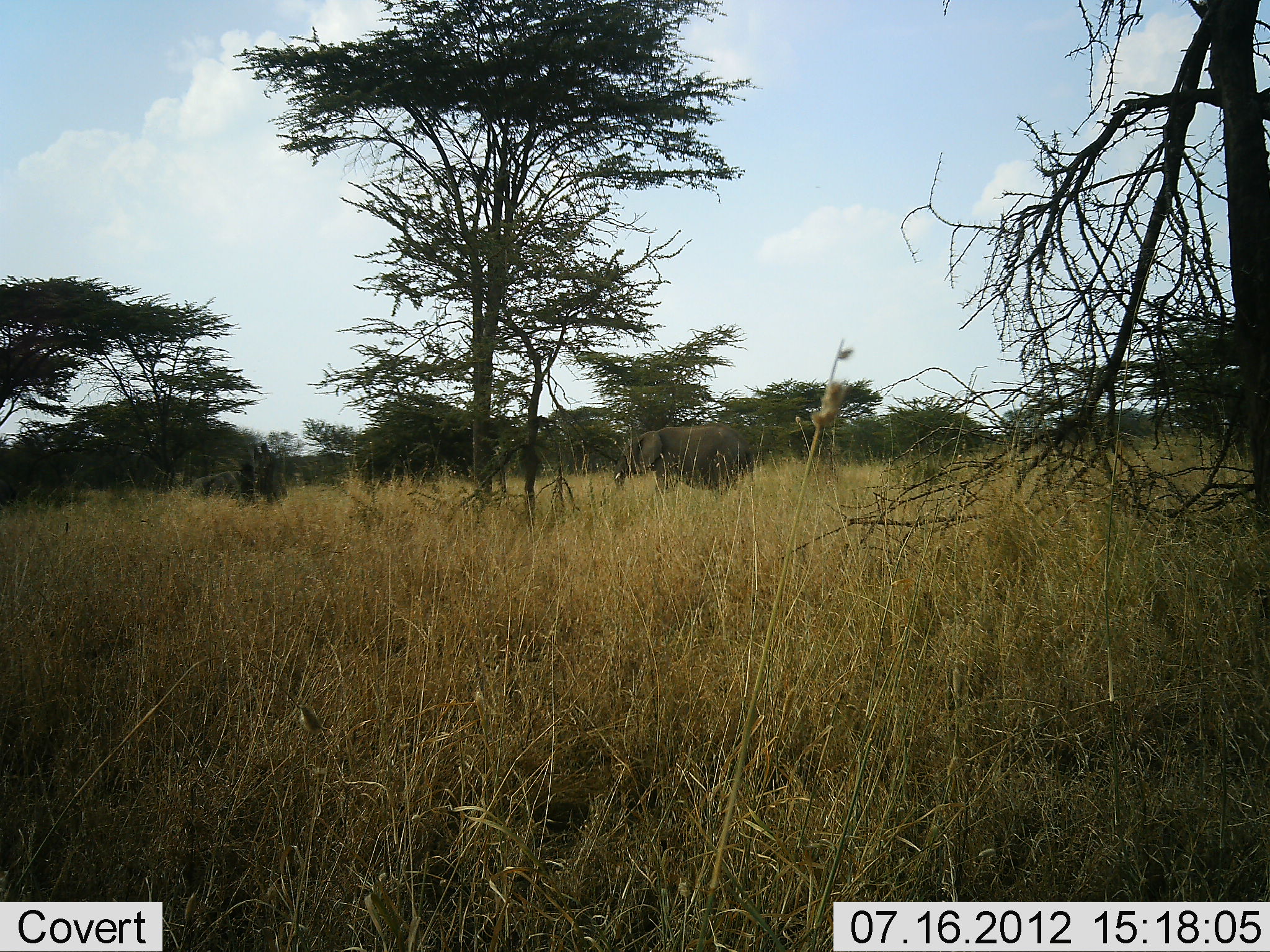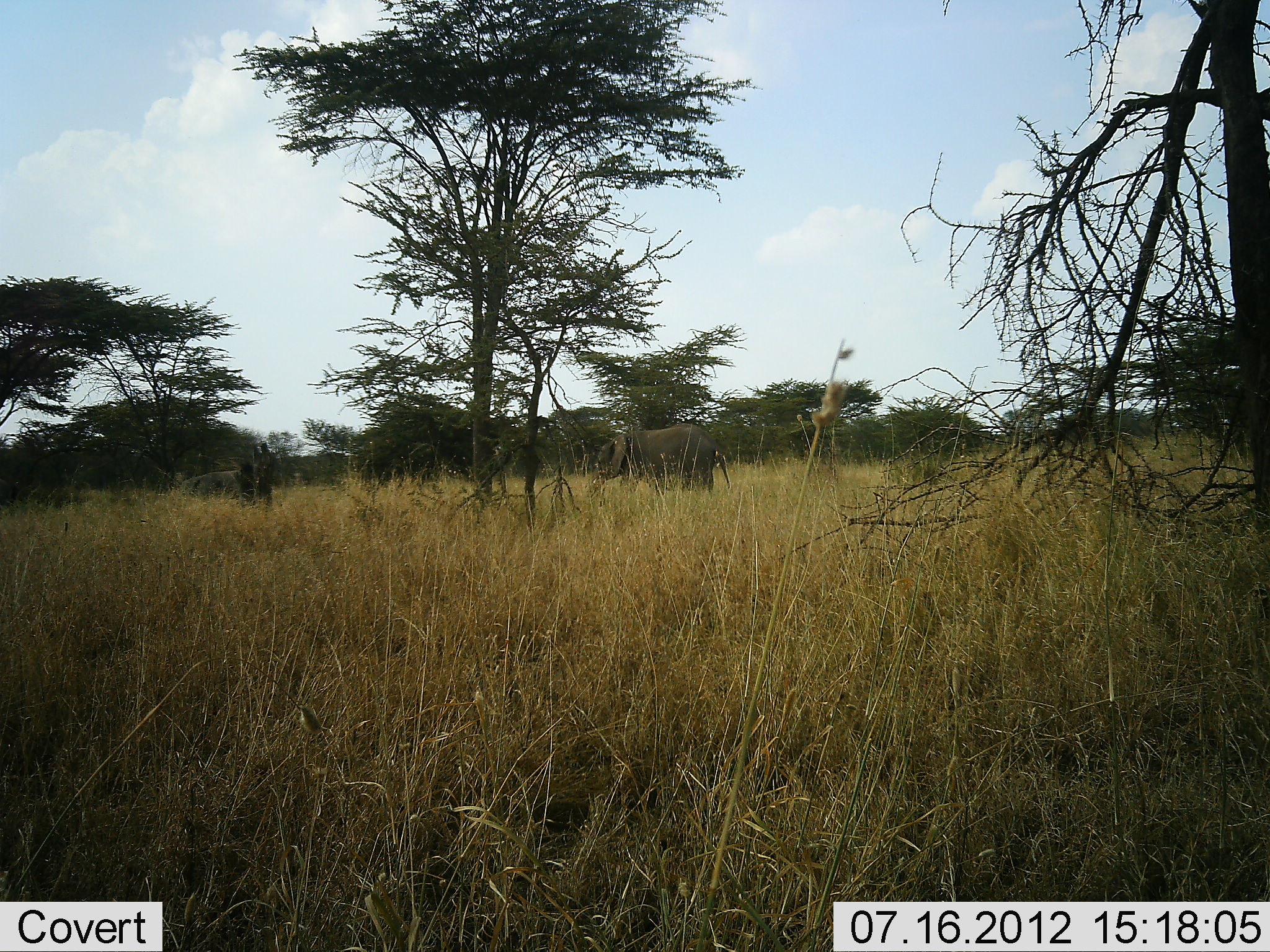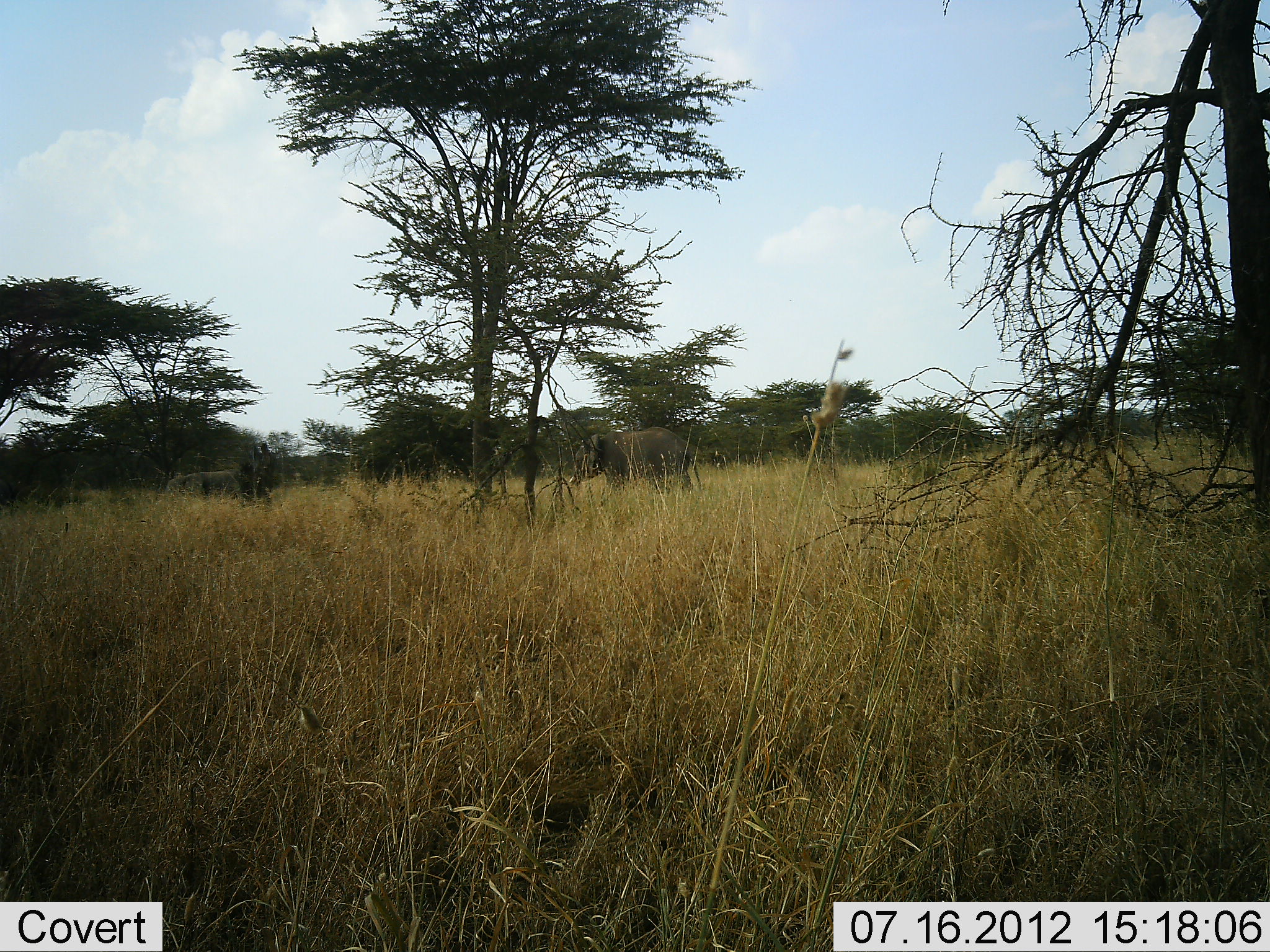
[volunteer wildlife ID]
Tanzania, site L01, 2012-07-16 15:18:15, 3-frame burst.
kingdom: Animalia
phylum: Chordata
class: Mammalia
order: Proboscidea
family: Elephantidae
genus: Loxodonta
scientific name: Loxodonta africana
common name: african bush elephant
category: elephant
Elephant (african bush elephant) (Loxodonta africana), count 2. Behavior (volunteer vote fractions): standing 20%, resting 0%, moving 80%, interacting 0%. Young present (vote fraction): 20%. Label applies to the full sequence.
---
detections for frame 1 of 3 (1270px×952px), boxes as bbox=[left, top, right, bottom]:
animal: bbox=[614, 425, 754, 493]; bbox=[192, 471, 254, 498]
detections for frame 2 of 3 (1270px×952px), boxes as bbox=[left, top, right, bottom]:
animal: bbox=[592, 422, 733, 497]; bbox=[181, 470, 240, 496]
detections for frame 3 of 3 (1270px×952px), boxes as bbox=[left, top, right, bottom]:
animal: bbox=[568, 426, 702, 496]; bbox=[165, 470, 240, 506]